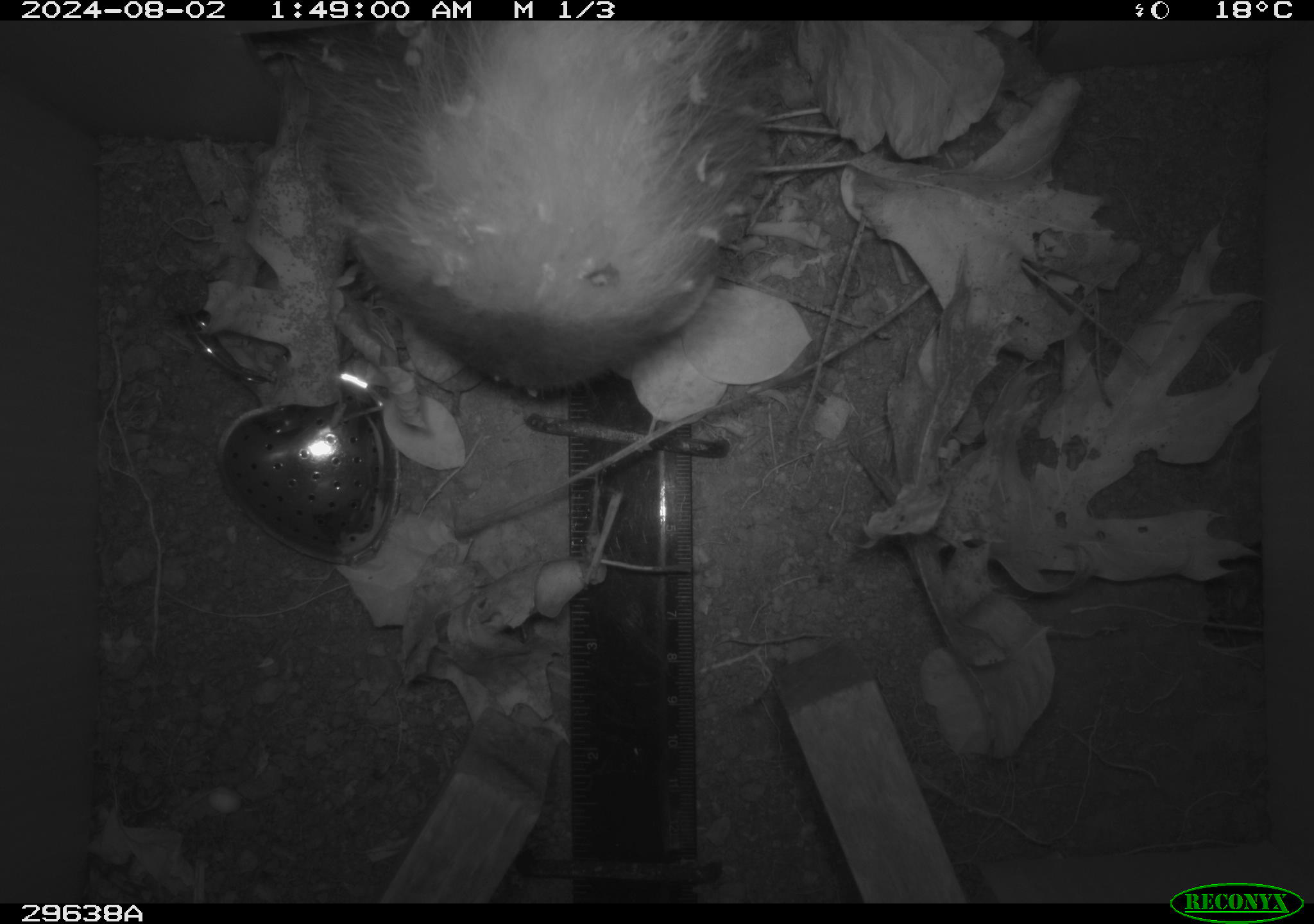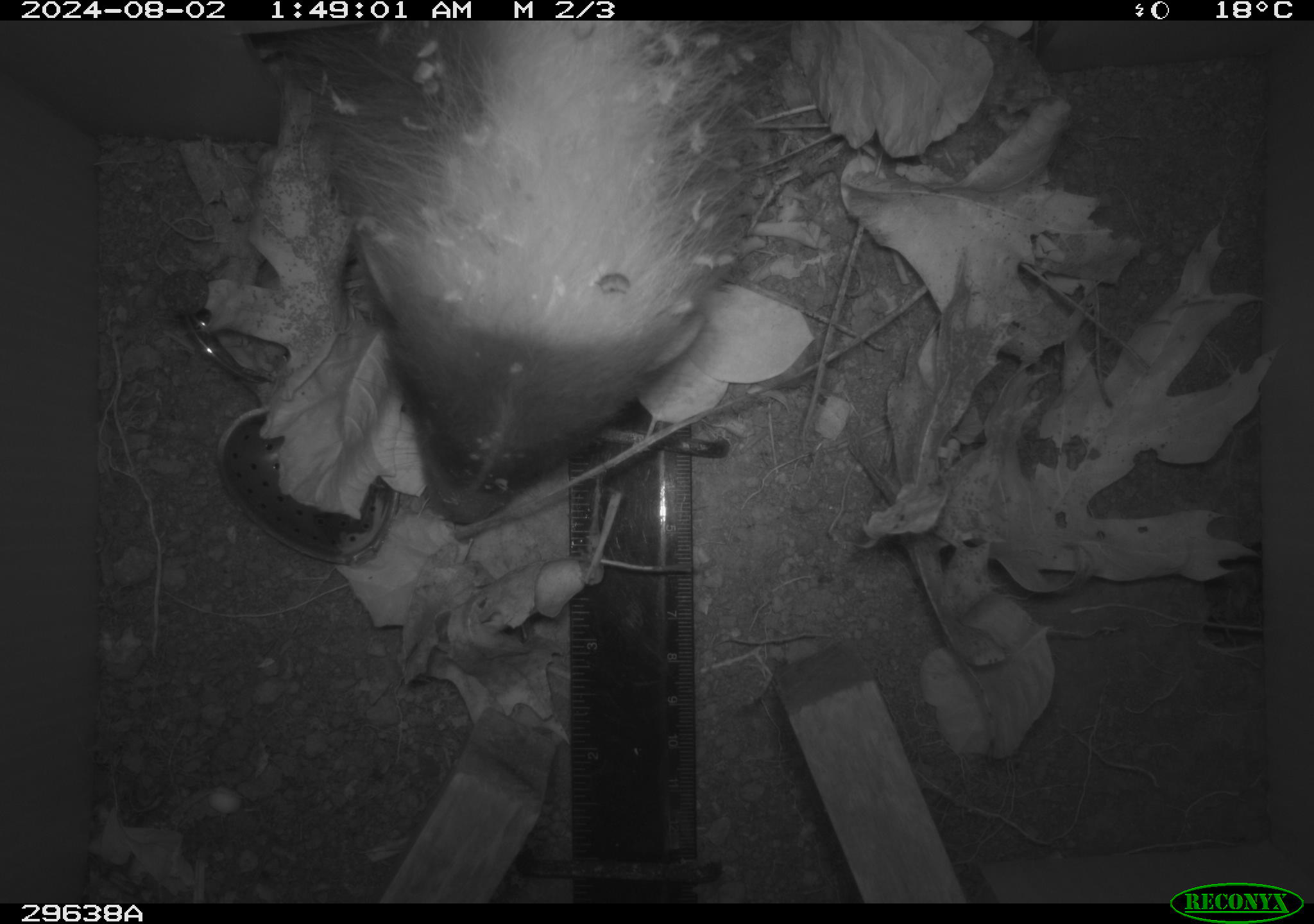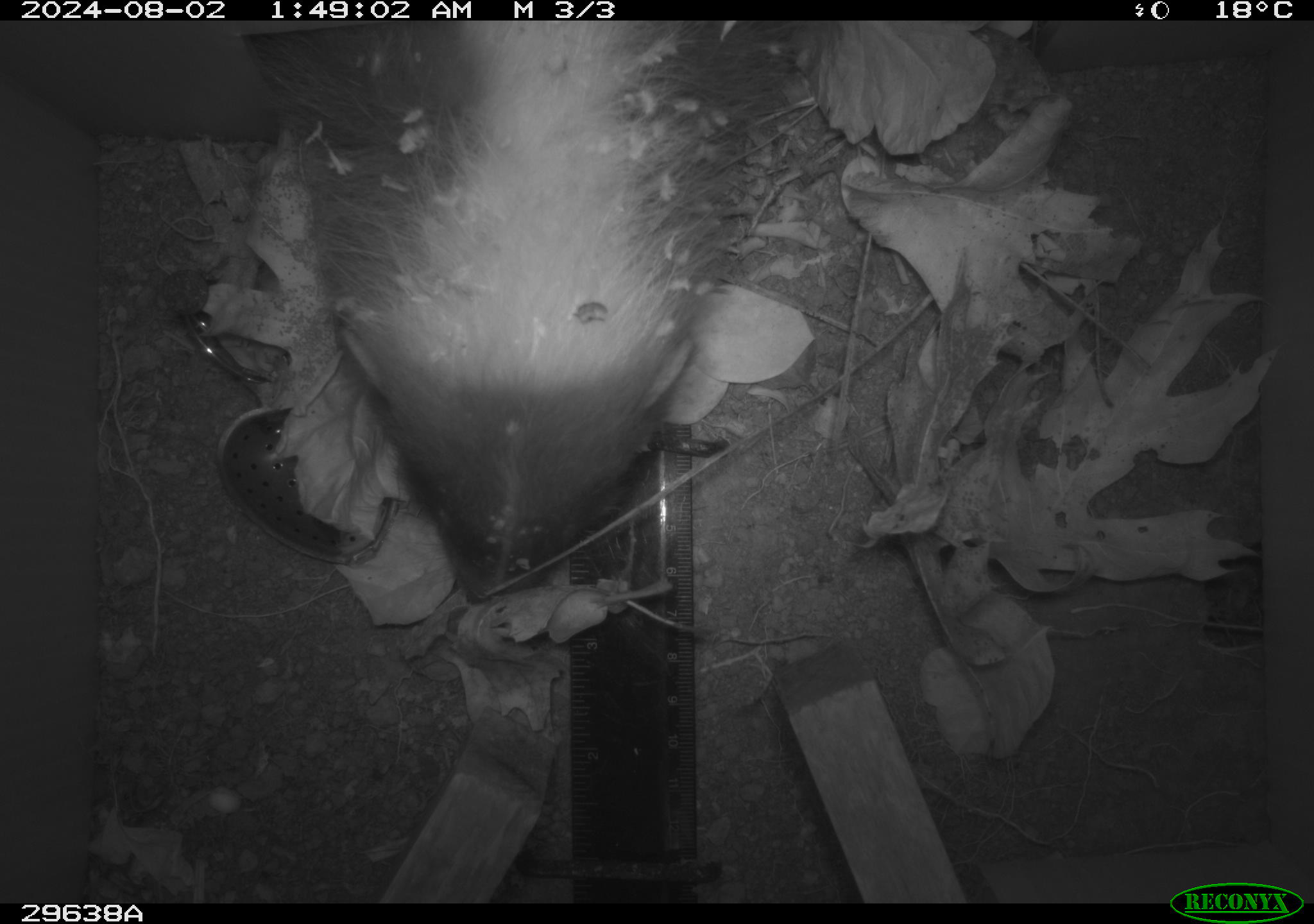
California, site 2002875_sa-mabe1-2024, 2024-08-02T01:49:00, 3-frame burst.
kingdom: Animalia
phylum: Chordata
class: Mammalia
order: Carnivora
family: Mephitidae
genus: Mephitis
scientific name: Mephitis mephitis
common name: striped skunk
Striped skunk (Mephitis mephitis).